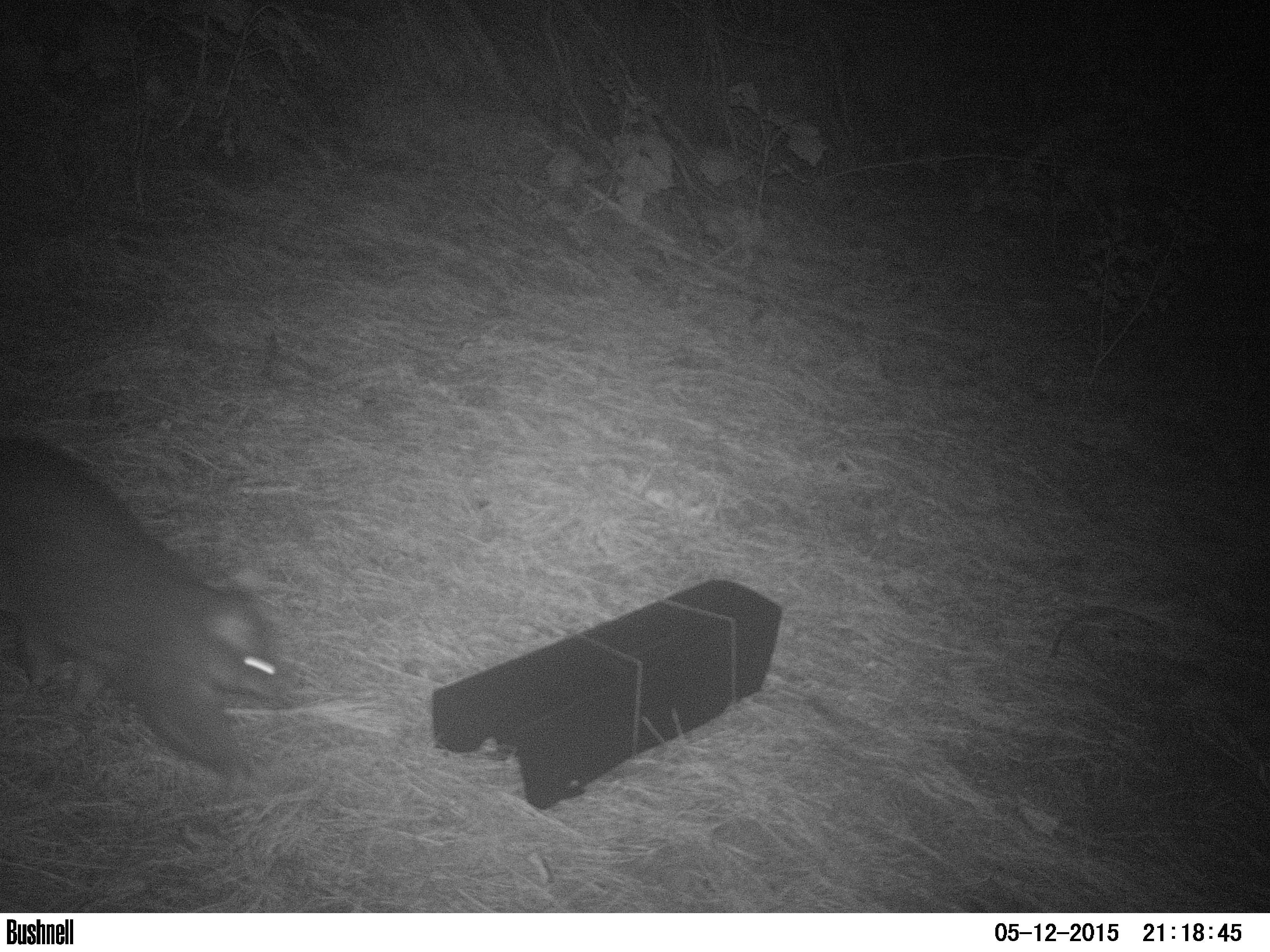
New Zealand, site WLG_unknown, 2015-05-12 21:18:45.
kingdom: Animalia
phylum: Chordata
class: Mammalia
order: Diprotodontia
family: Phalangeridae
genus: Trichosurus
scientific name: Trichosurus vulpecula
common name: common brushtail possum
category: possum